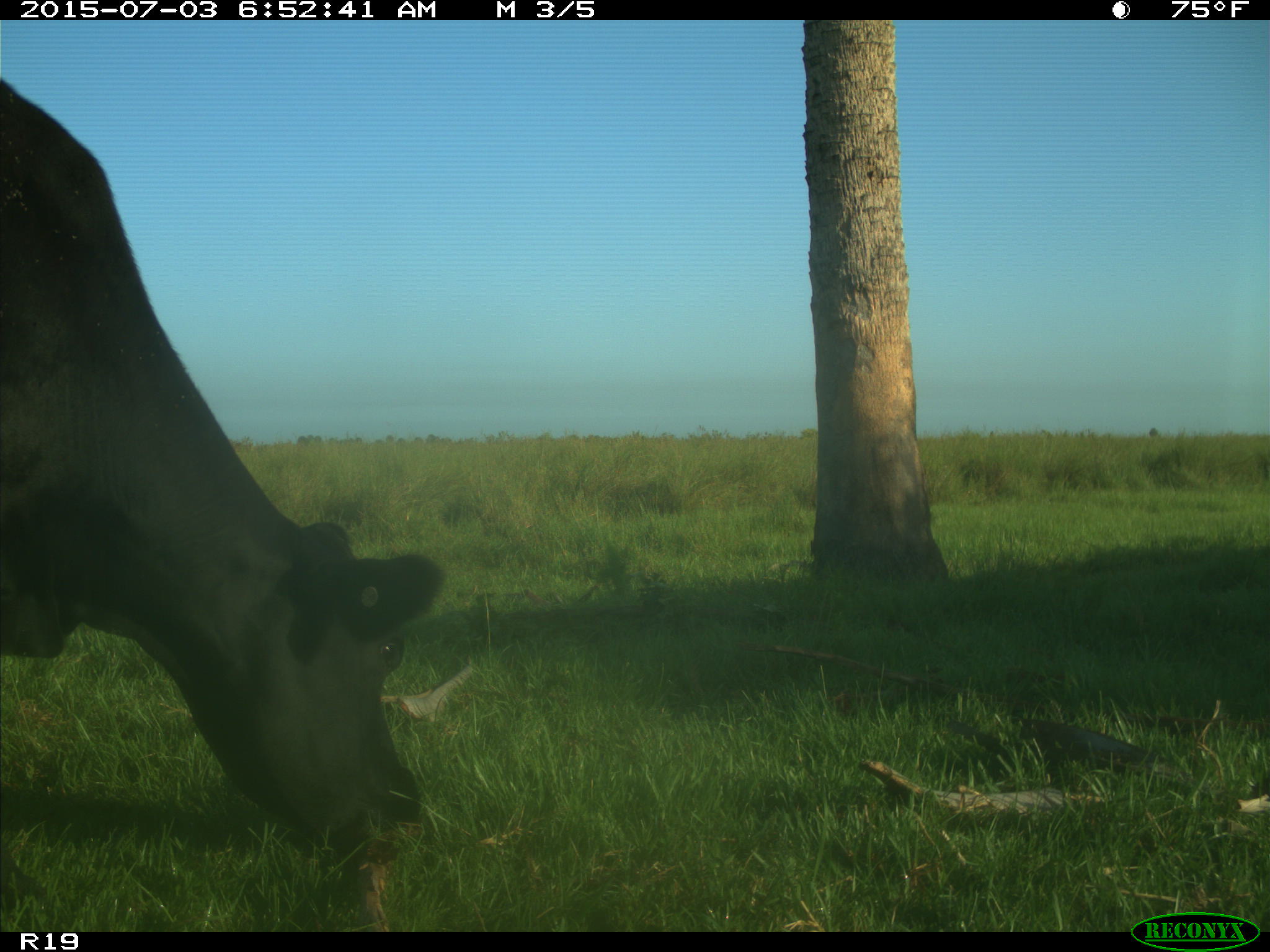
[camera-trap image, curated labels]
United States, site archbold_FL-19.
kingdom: Animalia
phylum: Chordata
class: Mammalia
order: Artiodactyla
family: Bovidae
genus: Bos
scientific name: Bos taurus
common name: domestic cow